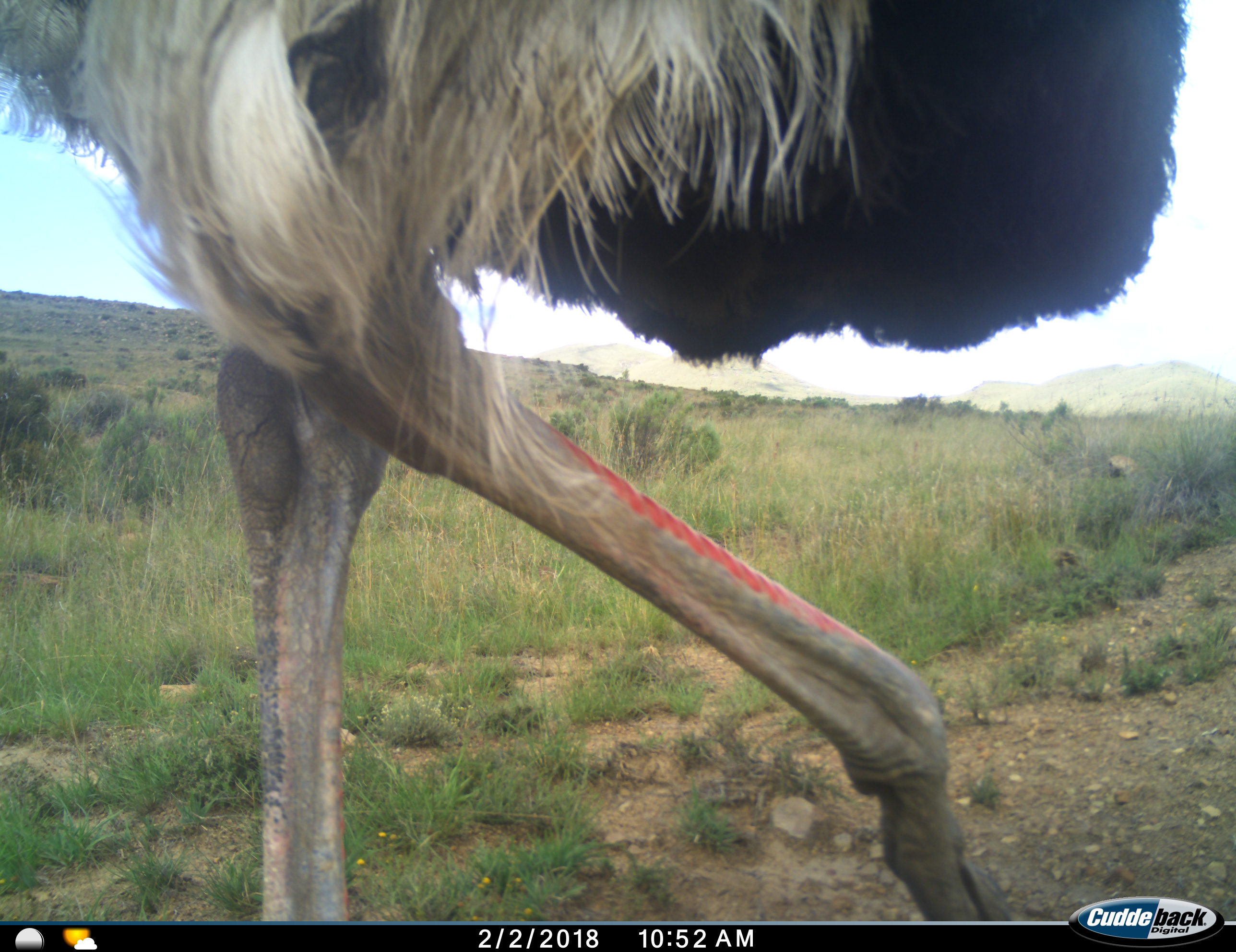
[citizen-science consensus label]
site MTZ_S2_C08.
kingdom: Animalia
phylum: Chordata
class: Aves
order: Struthioniformes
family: Struthionidae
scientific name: Struthionidae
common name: ostrich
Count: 1.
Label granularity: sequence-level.